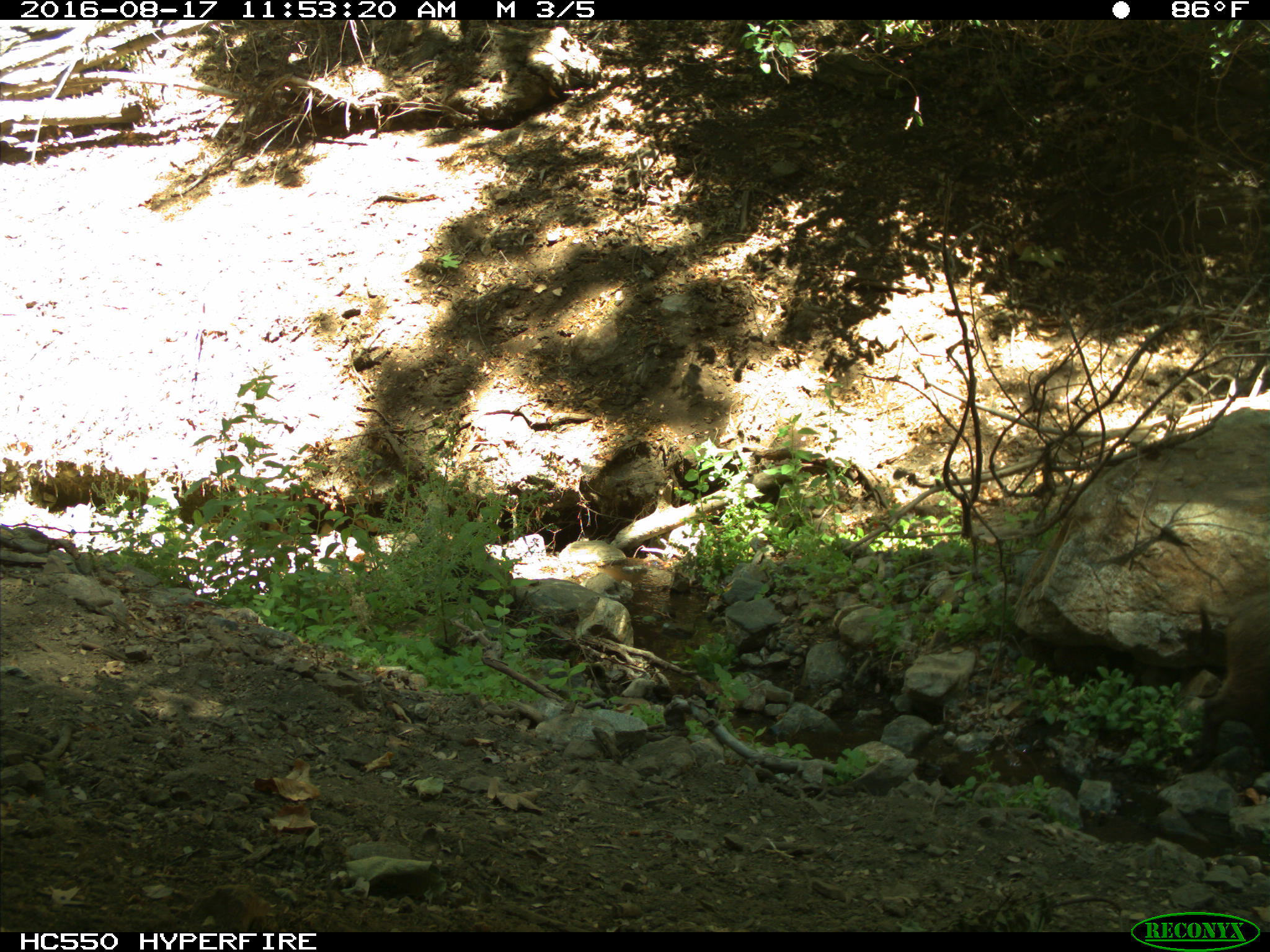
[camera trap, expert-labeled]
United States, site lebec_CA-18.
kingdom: Animalia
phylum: Chordata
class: Mammalia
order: Artiodactyla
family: Suidae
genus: Sus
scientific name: Sus scrofa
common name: wild boar